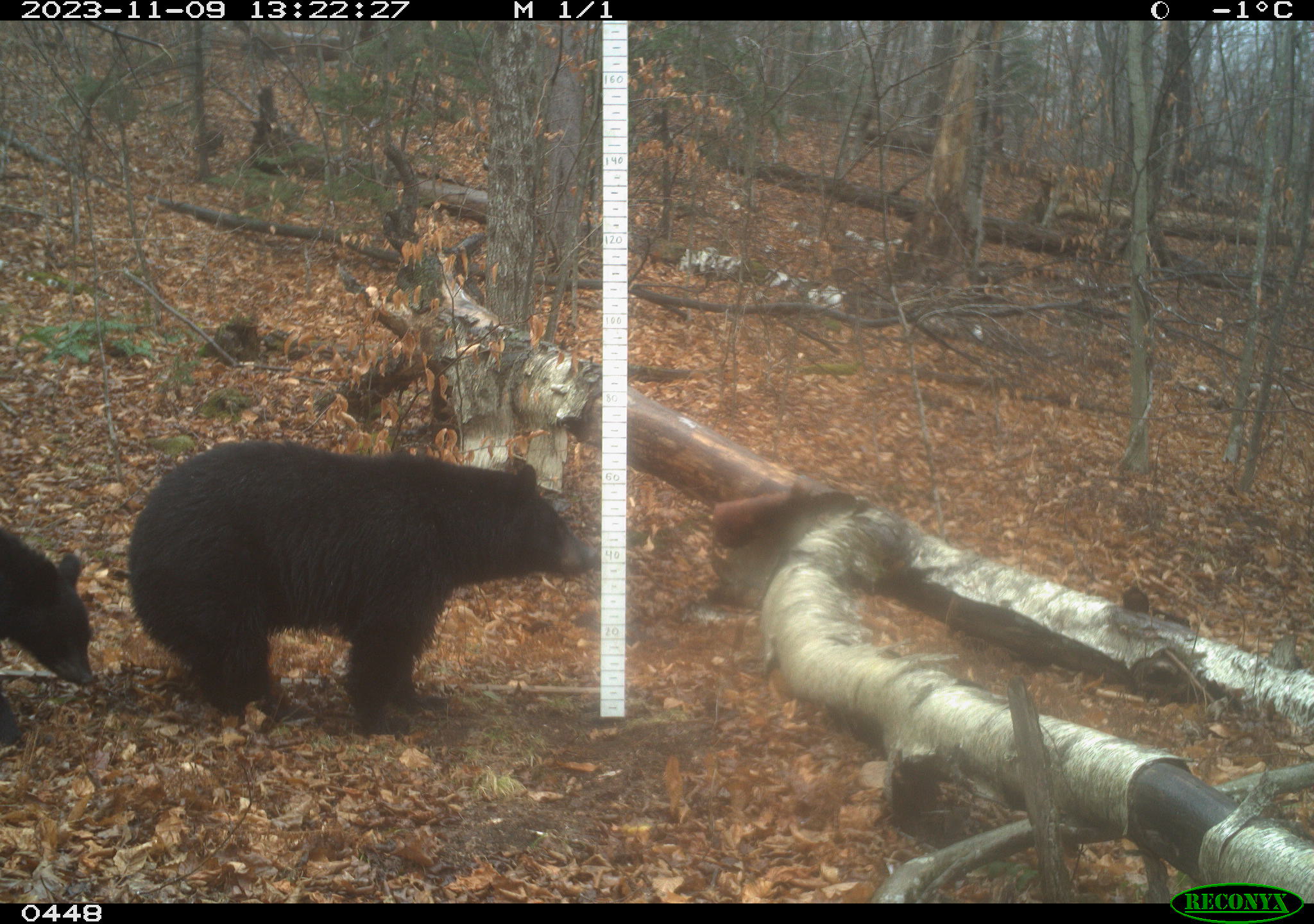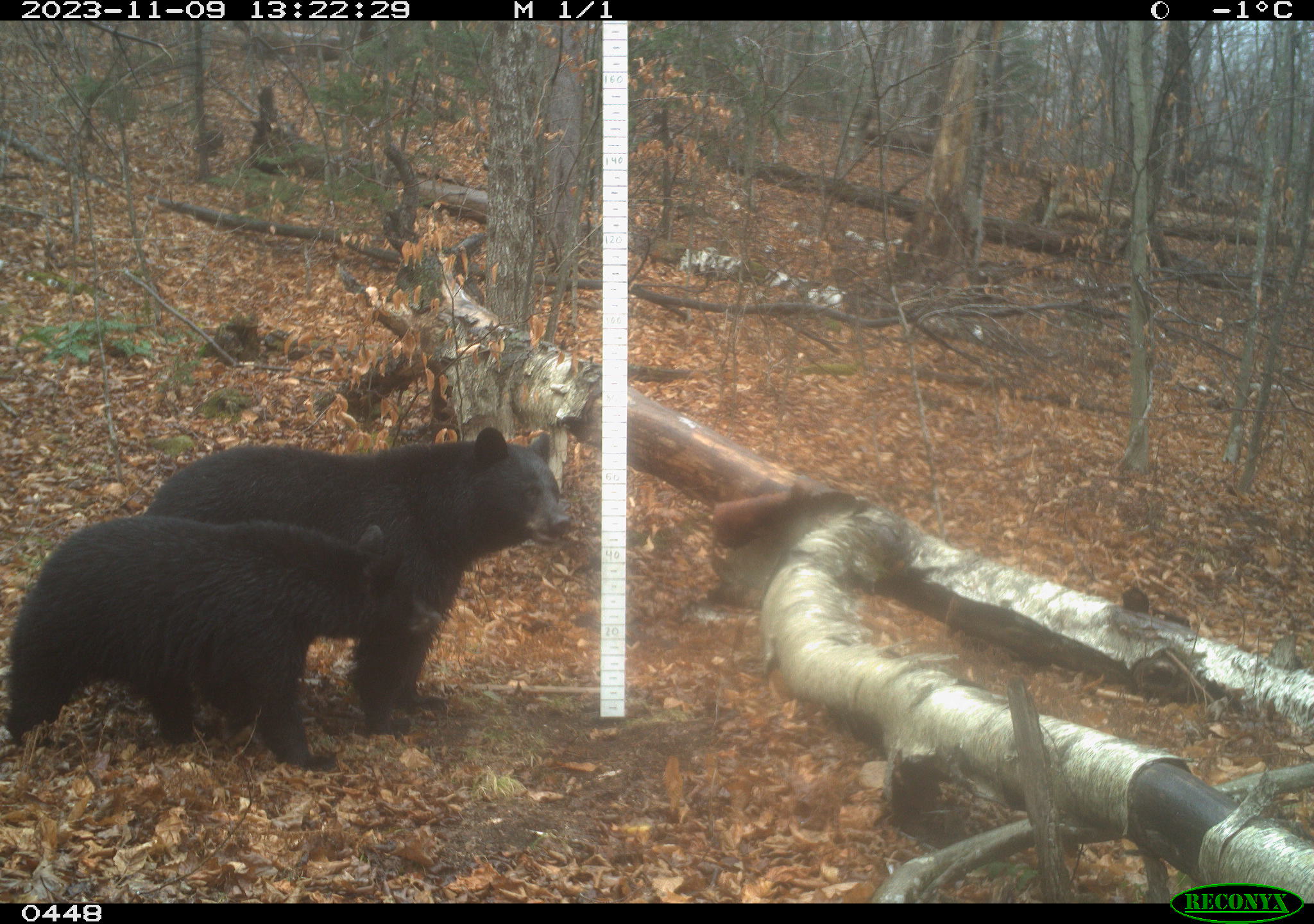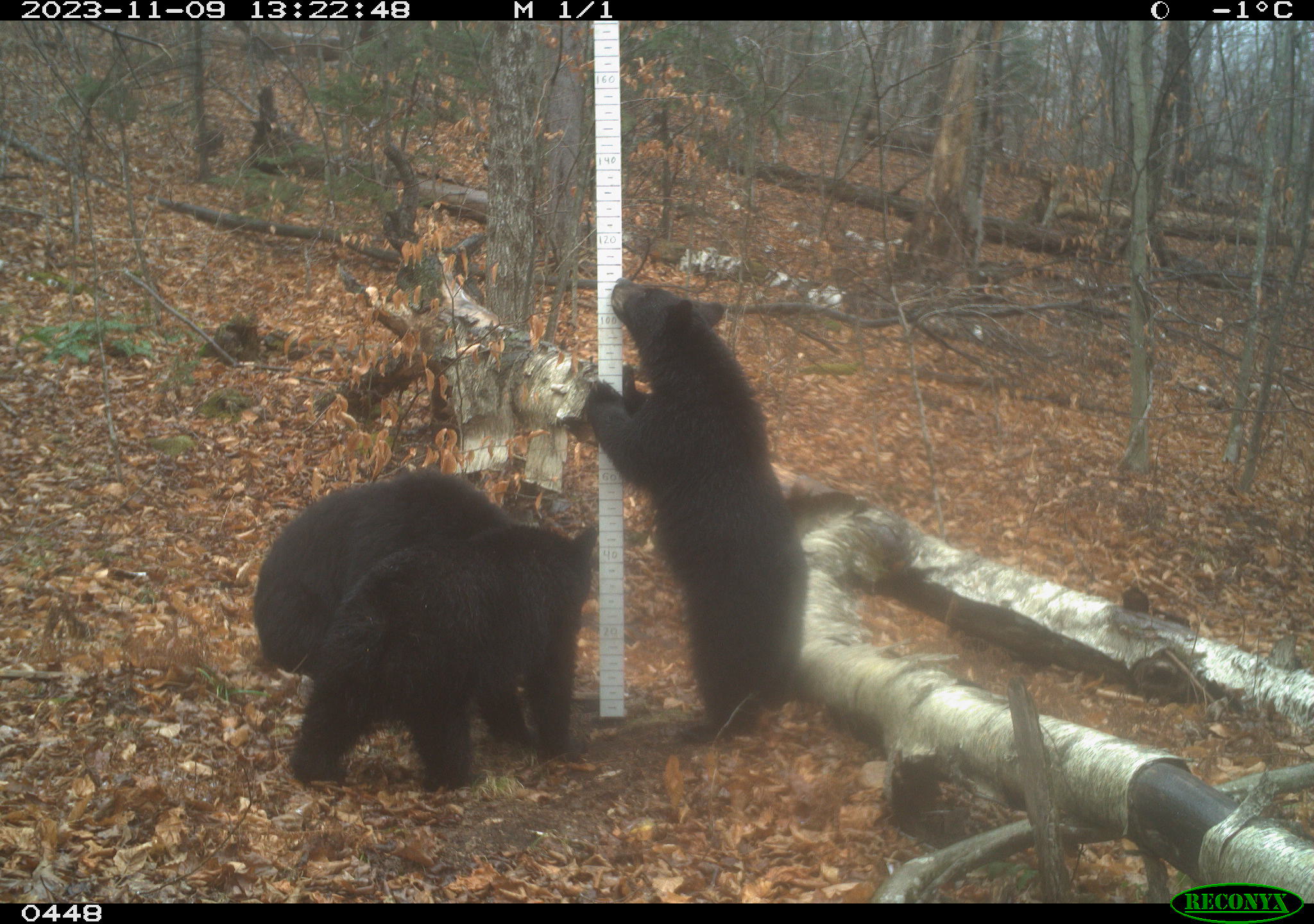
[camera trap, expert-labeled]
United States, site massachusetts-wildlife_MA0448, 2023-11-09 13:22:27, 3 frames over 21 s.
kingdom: Animalia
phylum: Chordata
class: Mammalia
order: Carnivora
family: Ursidae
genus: Ursus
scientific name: Ursus americanus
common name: black bear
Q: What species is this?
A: Black bear (Ursus americanus).